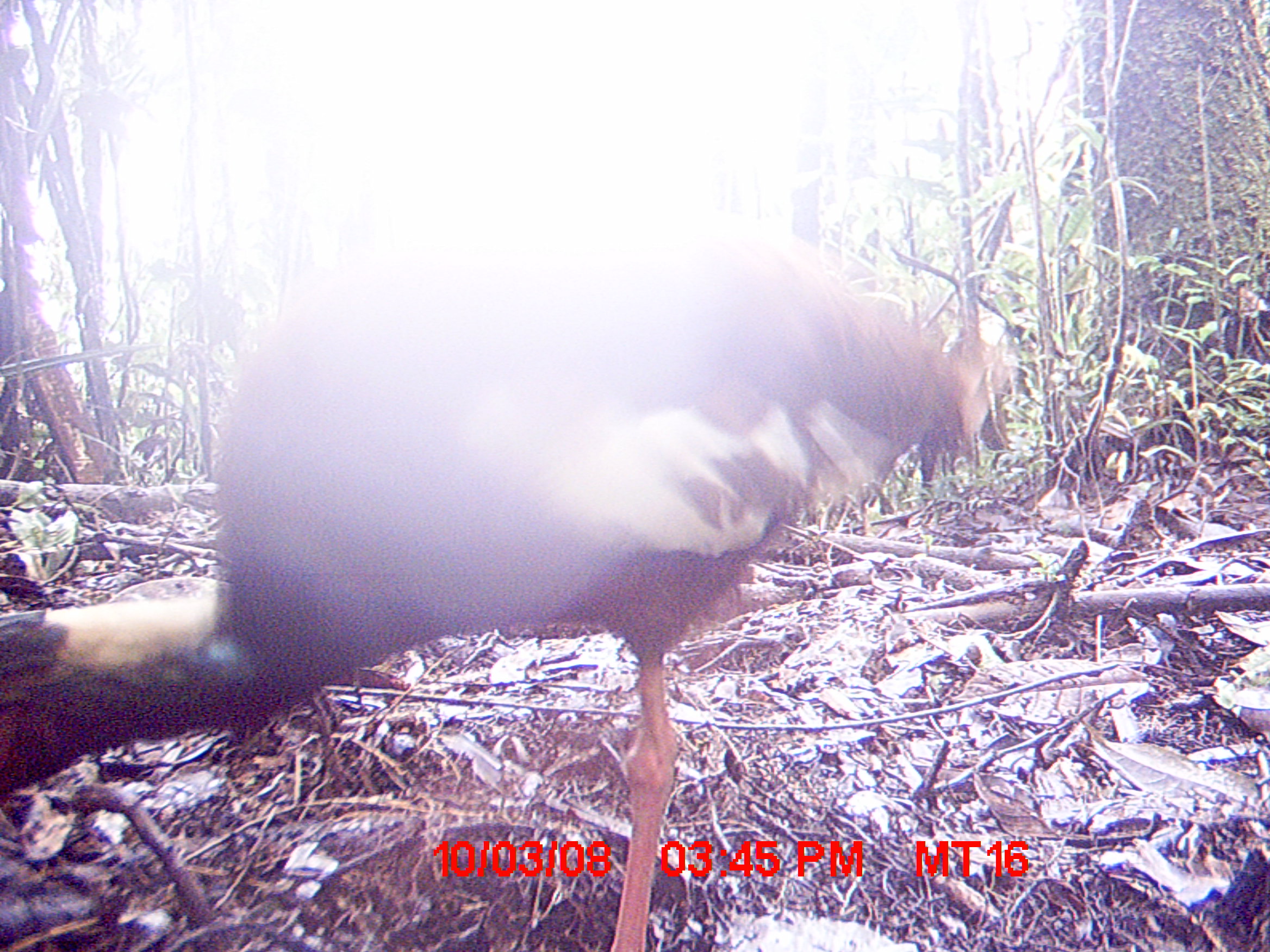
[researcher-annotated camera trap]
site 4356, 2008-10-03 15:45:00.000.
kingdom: Animalia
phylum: Chordata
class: Aves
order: Pelecaniformes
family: Threskiornithidae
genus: Lophotibis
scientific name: Lophotibis cristata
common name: madagascan ibis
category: lophotibis cristataa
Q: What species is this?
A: Lophotibis cristataa (madagascan ibis) (Lophotibis cristata).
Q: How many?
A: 2.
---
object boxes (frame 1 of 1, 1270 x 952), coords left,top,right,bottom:
lophotibis cristataa: 0,187,1003,949